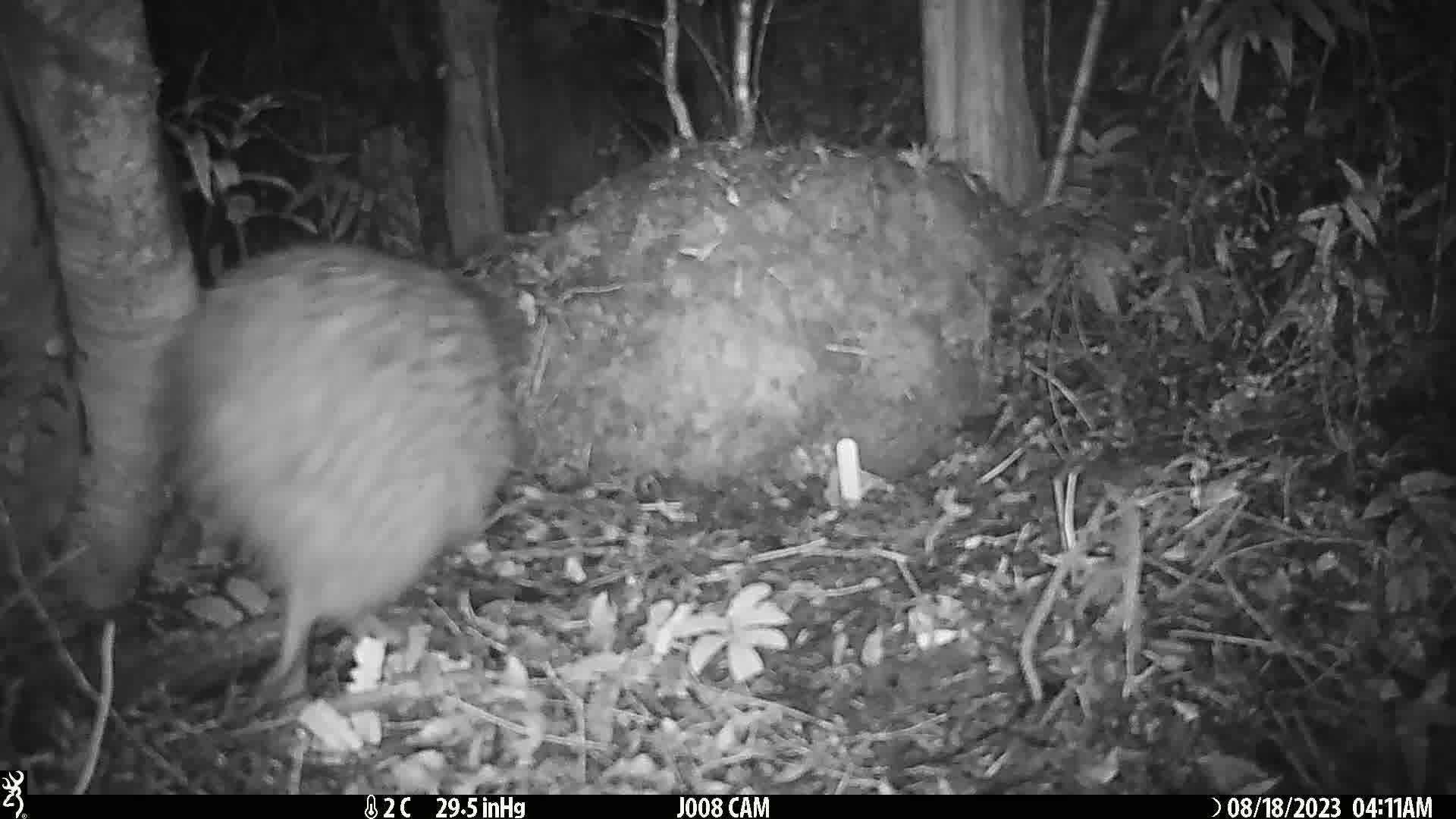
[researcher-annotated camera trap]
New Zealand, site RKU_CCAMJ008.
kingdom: Animalia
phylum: Chordata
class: Aves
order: Apterygiformes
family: Apterygidae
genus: Apteryx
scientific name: Apteryx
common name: kiwi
Kiwi (Apteryx).